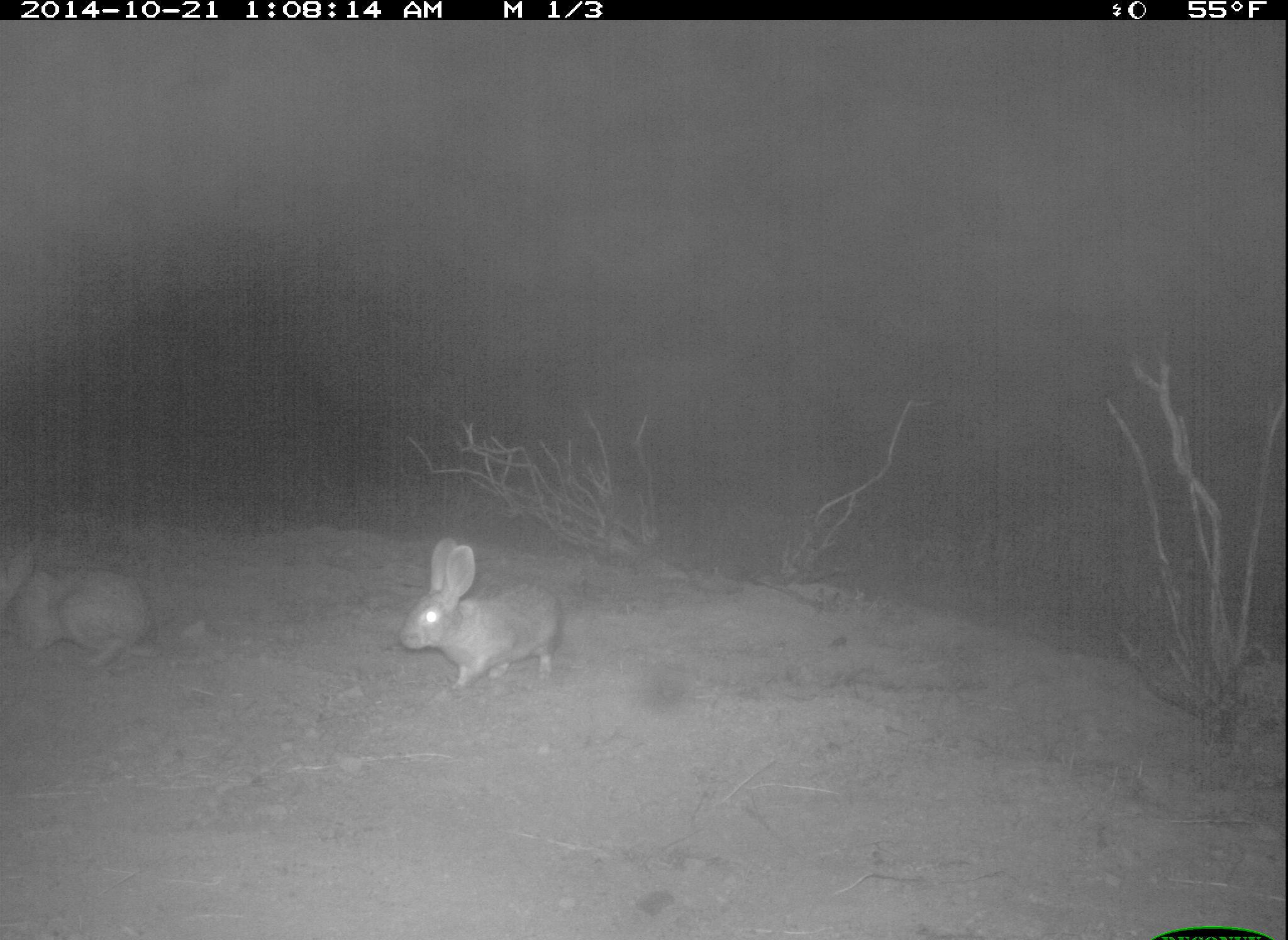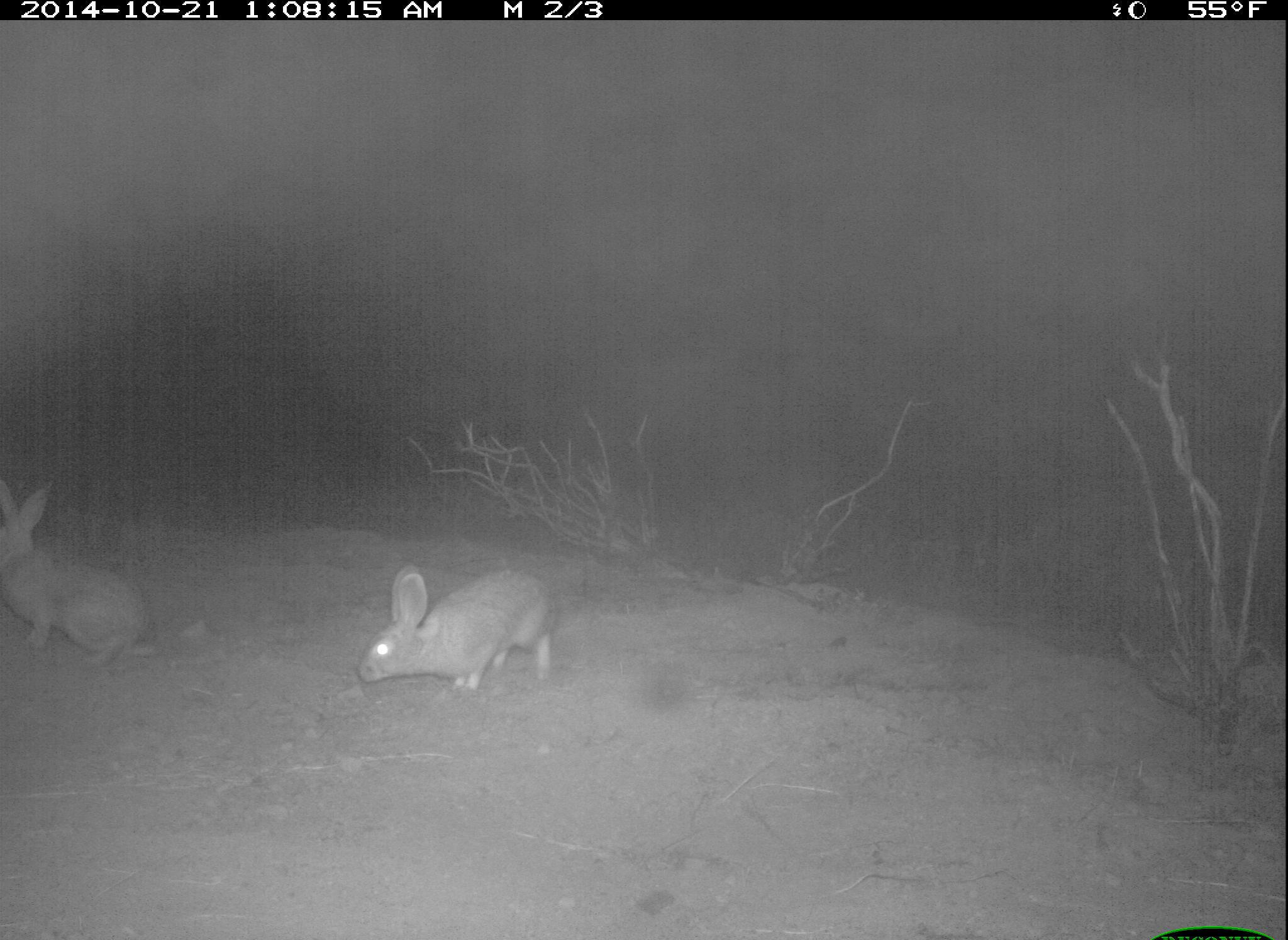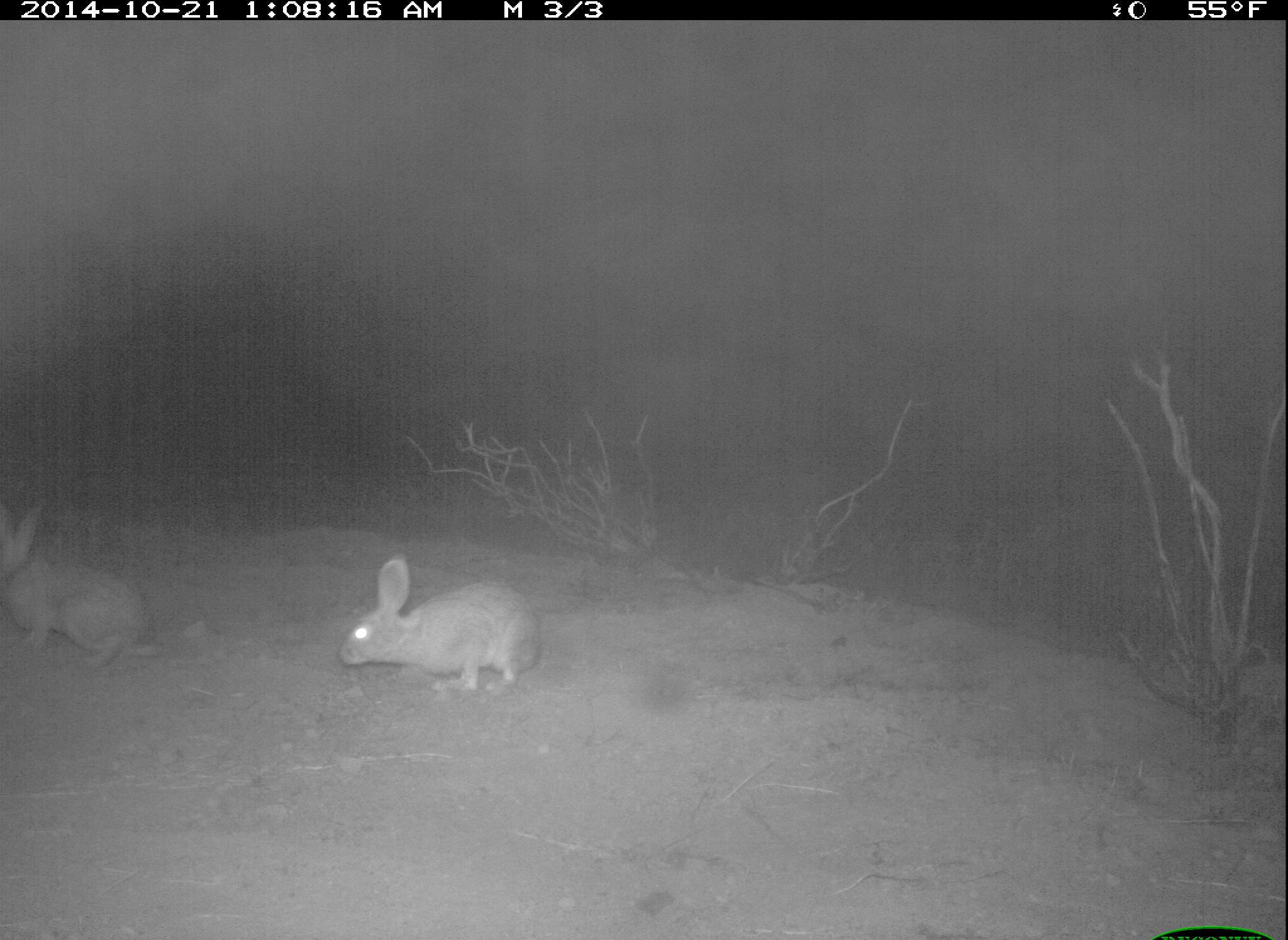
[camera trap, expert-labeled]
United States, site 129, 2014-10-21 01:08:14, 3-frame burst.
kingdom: Animalia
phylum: Chordata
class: Mammalia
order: Lagomorpha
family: Leporidae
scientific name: Leporidae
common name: rabbits and hares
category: rabbit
Rabbit (rabbits and hares) (Leporidae).